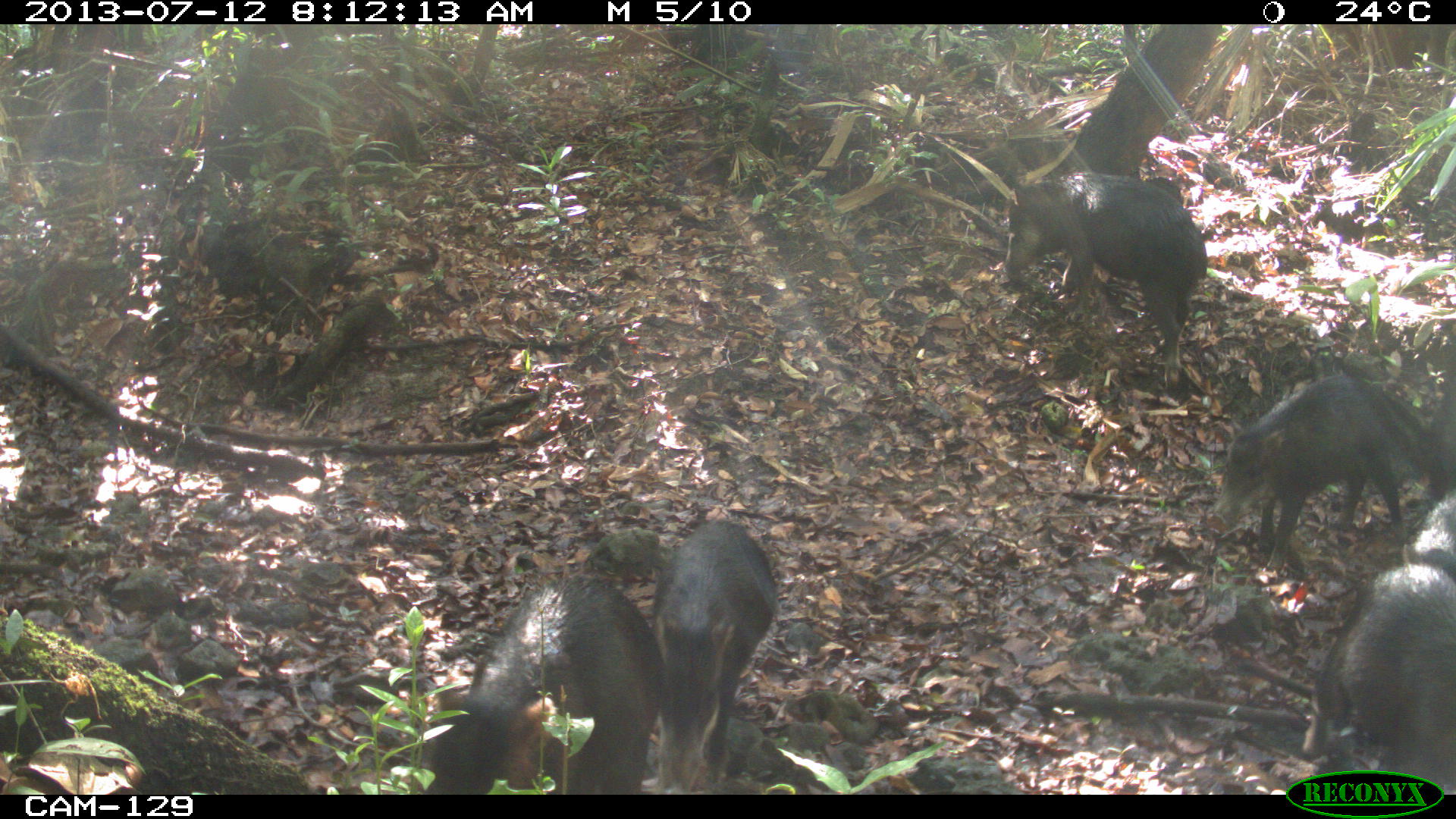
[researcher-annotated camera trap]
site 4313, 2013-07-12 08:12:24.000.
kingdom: Animalia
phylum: Chordata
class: Mammalia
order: Artiodactyla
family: Tayassuidae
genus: Tayassu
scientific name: Tayassu pecari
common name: white-lipped peccary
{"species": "Tayassu pecari (white-lipped peccary)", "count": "20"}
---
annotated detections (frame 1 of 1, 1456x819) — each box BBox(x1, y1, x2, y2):
tayassu pecari: BBox(424, 571, 655, 794); BBox(1205, 372, 1438, 572); BBox(1001, 170, 1208, 372); BBox(1300, 564, 1456, 793); BBox(653, 518, 778, 794); BBox(1401, 492, 1456, 577)